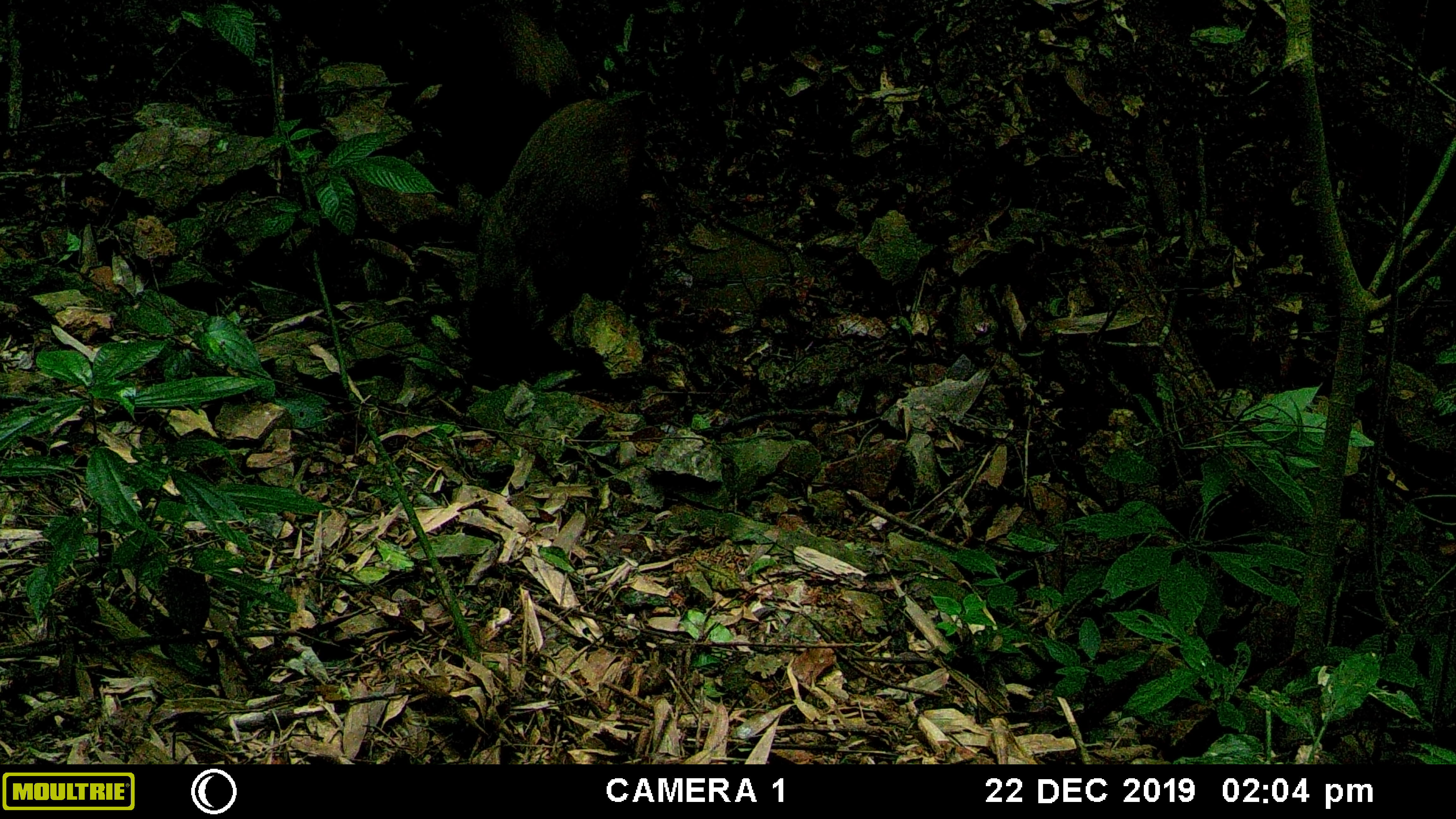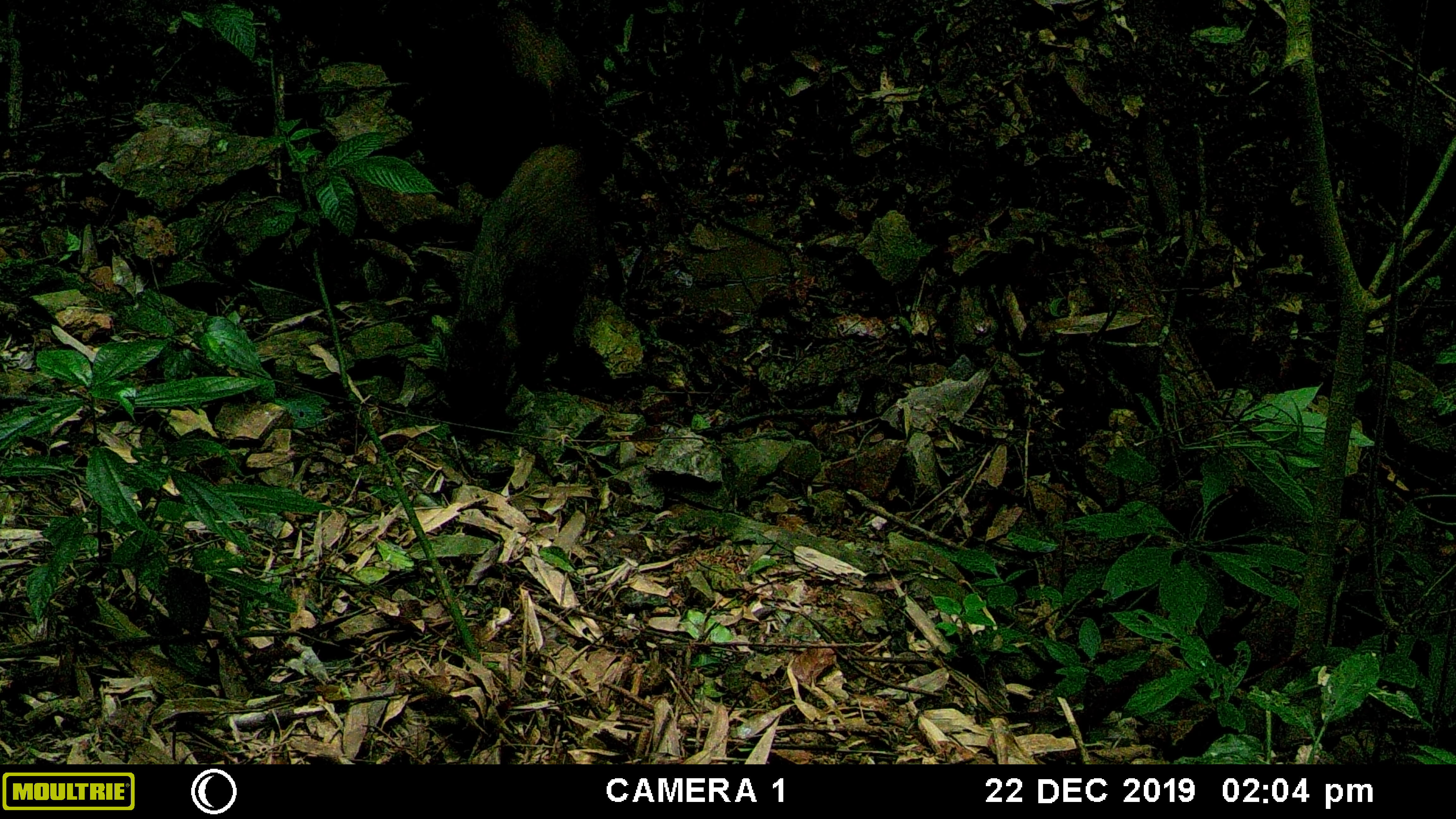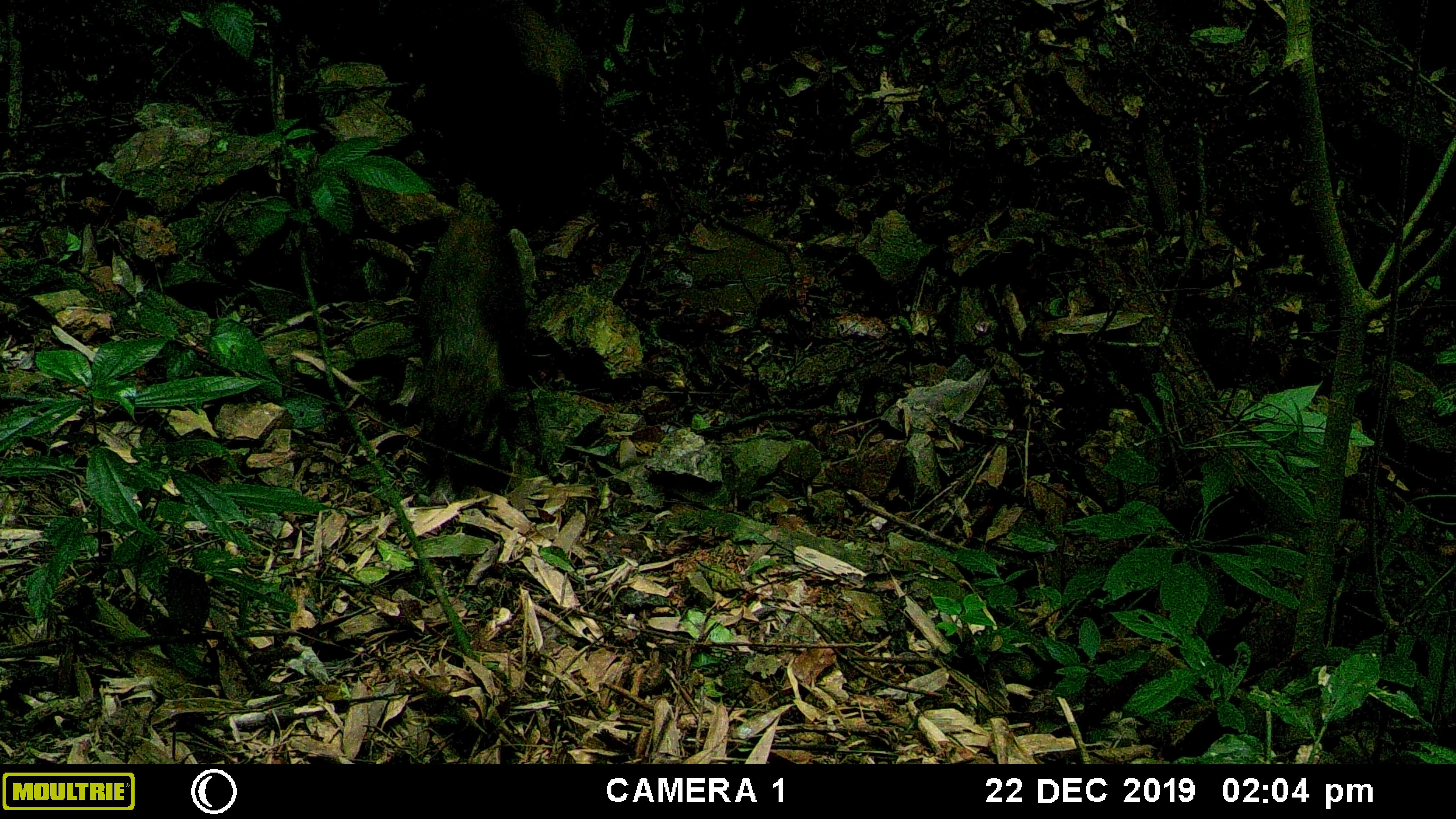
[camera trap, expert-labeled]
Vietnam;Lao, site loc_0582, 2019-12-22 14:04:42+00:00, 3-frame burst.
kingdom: Animalia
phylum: Chordata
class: Mammalia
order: Artiodactyla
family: Suidae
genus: Sus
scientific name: Sus scrofa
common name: eurasian wild pig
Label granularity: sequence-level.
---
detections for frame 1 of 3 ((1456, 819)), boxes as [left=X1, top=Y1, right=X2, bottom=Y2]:
eurasian wild pig: [left=471, top=87, right=644, bottom=331]; [left=459, top=0, right=588, bottom=100]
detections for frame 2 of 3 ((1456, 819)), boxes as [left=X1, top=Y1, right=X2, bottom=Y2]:
eurasian wild pig: [left=435, top=140, right=627, bottom=434]; [left=481, top=0, right=580, bottom=128]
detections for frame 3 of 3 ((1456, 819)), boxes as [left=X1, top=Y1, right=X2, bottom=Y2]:
eurasian wild pig: [left=416, top=212, right=526, bottom=458]; [left=489, top=0, right=590, bottom=128]